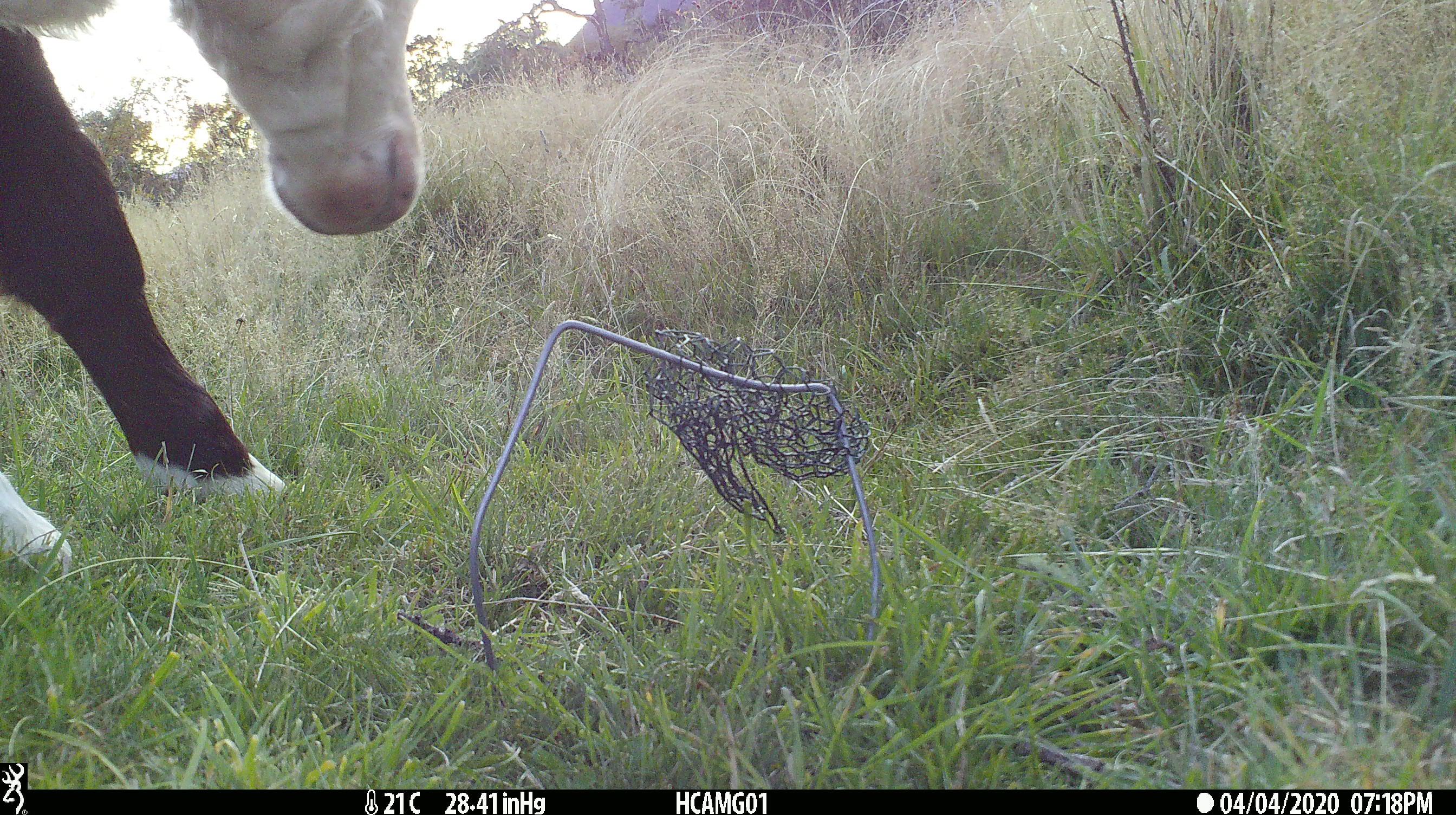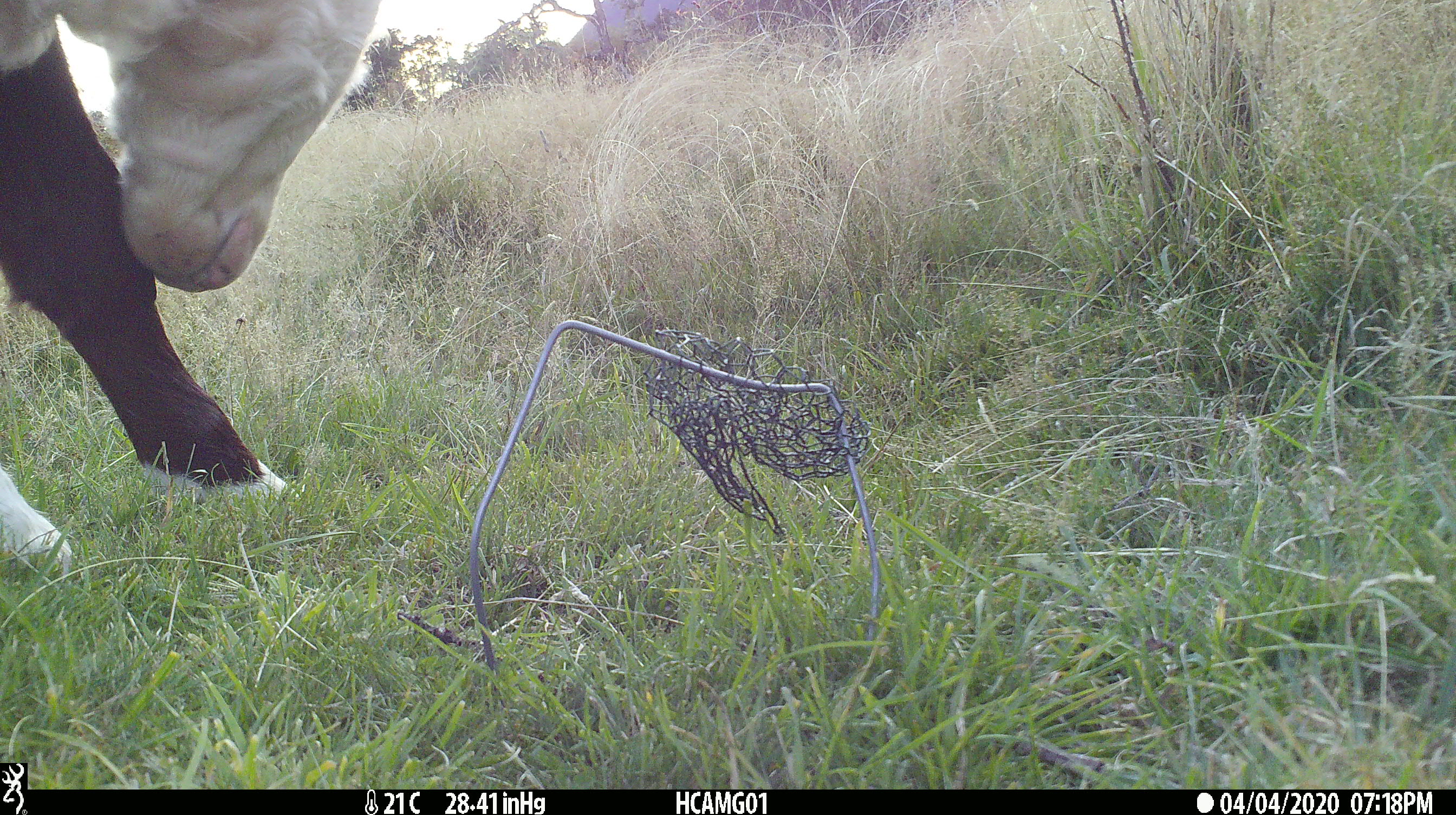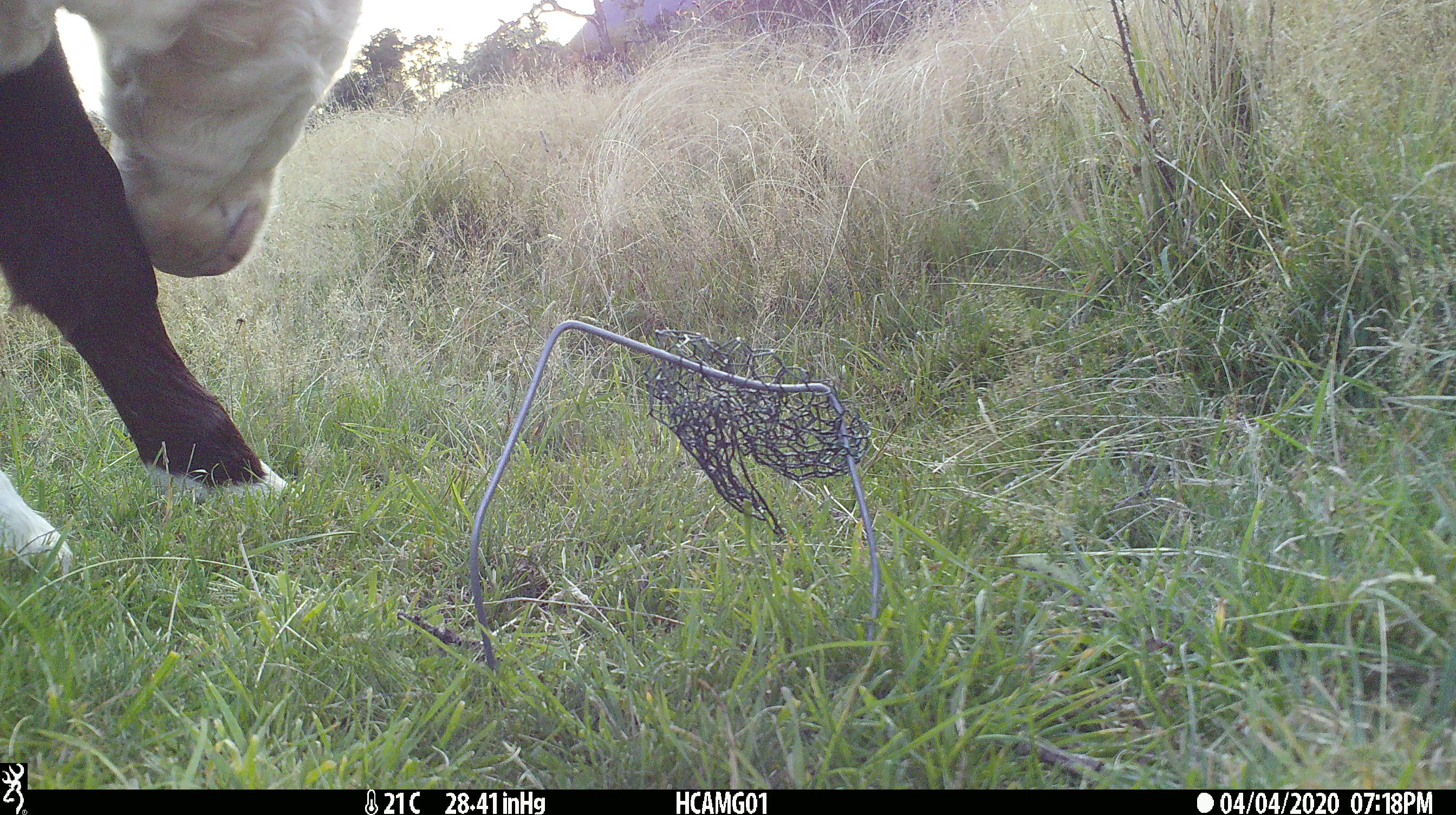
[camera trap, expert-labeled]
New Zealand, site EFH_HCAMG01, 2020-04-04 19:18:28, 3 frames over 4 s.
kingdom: Animalia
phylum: Chordata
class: Mammalia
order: Artiodactyla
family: Bovidae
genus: Bos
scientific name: Bos taurus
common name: domestic cow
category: cow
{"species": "cow (domestic cow) (Bos taurus)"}